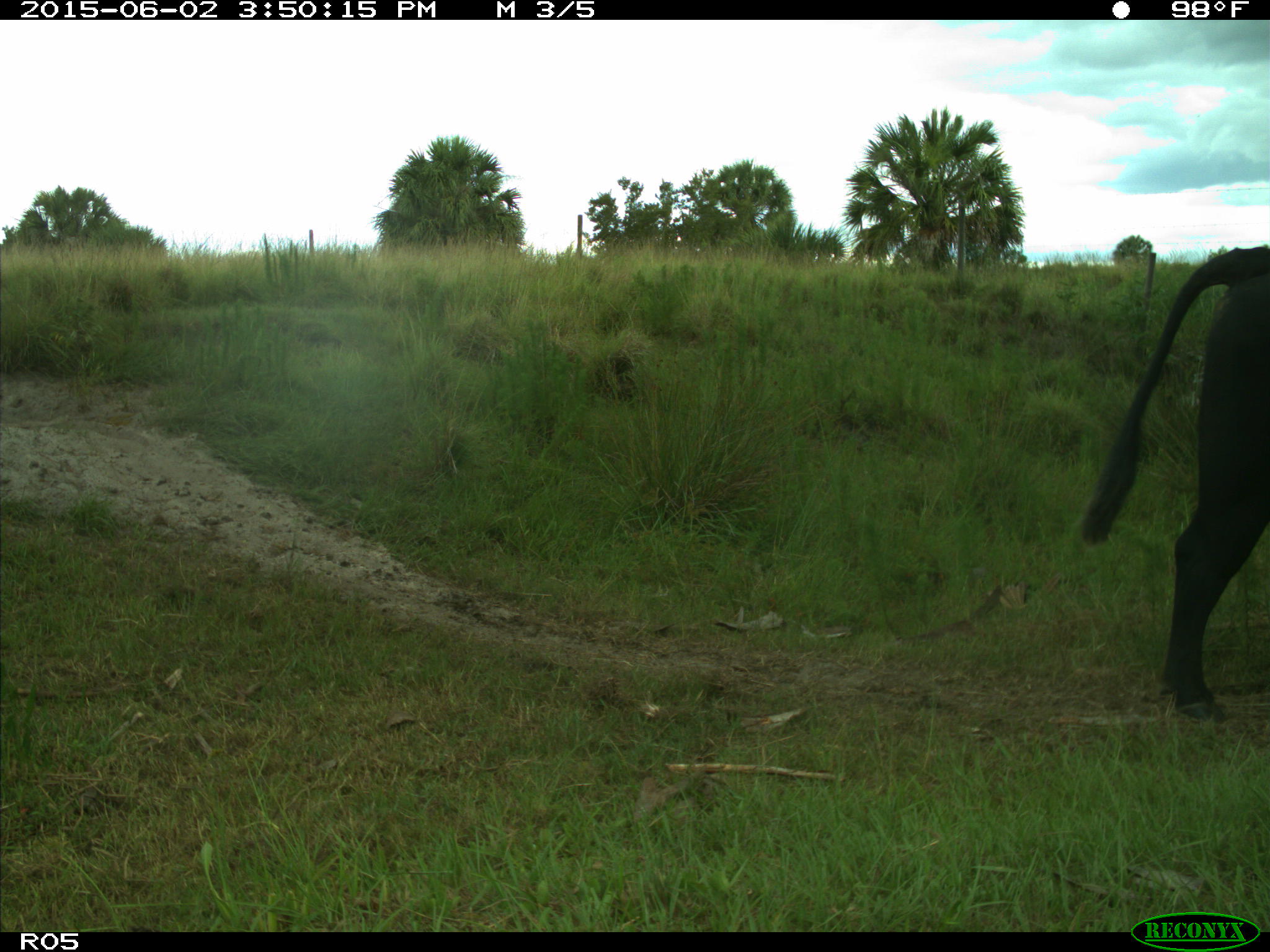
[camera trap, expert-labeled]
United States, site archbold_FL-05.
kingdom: Animalia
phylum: Chordata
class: Mammalia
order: Artiodactyla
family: Bovidae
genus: Bos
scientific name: Bos taurus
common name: domestic cow